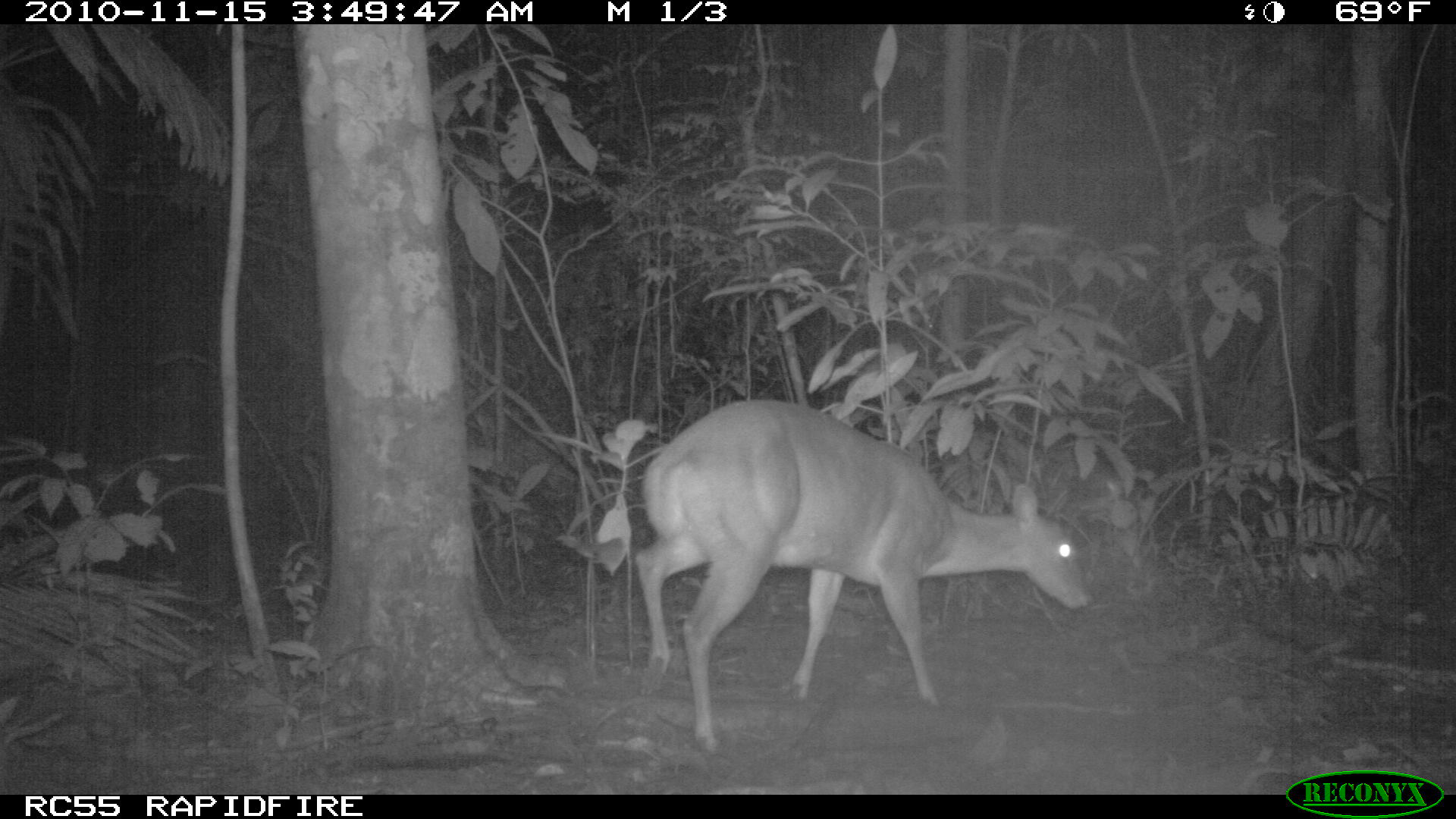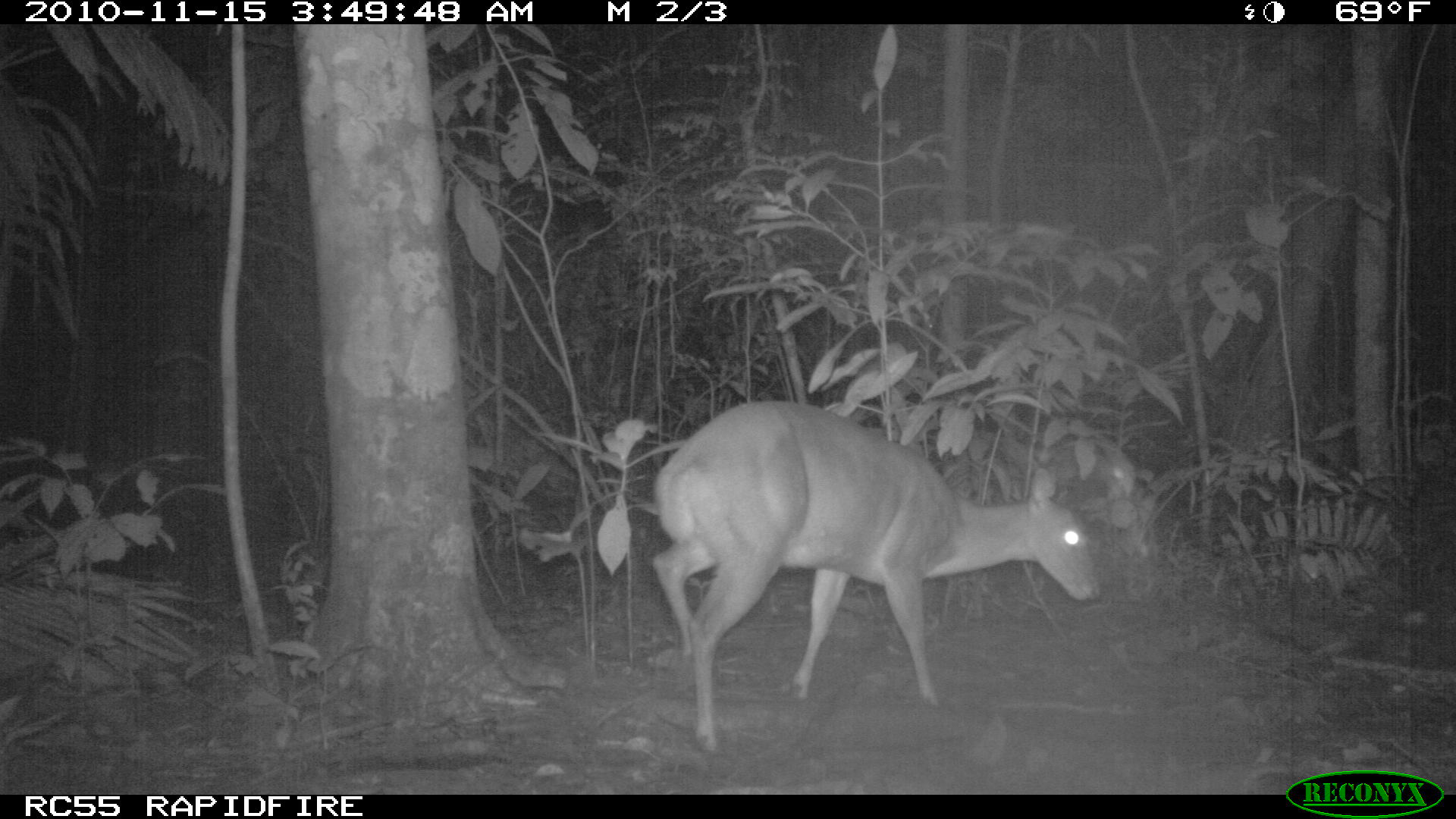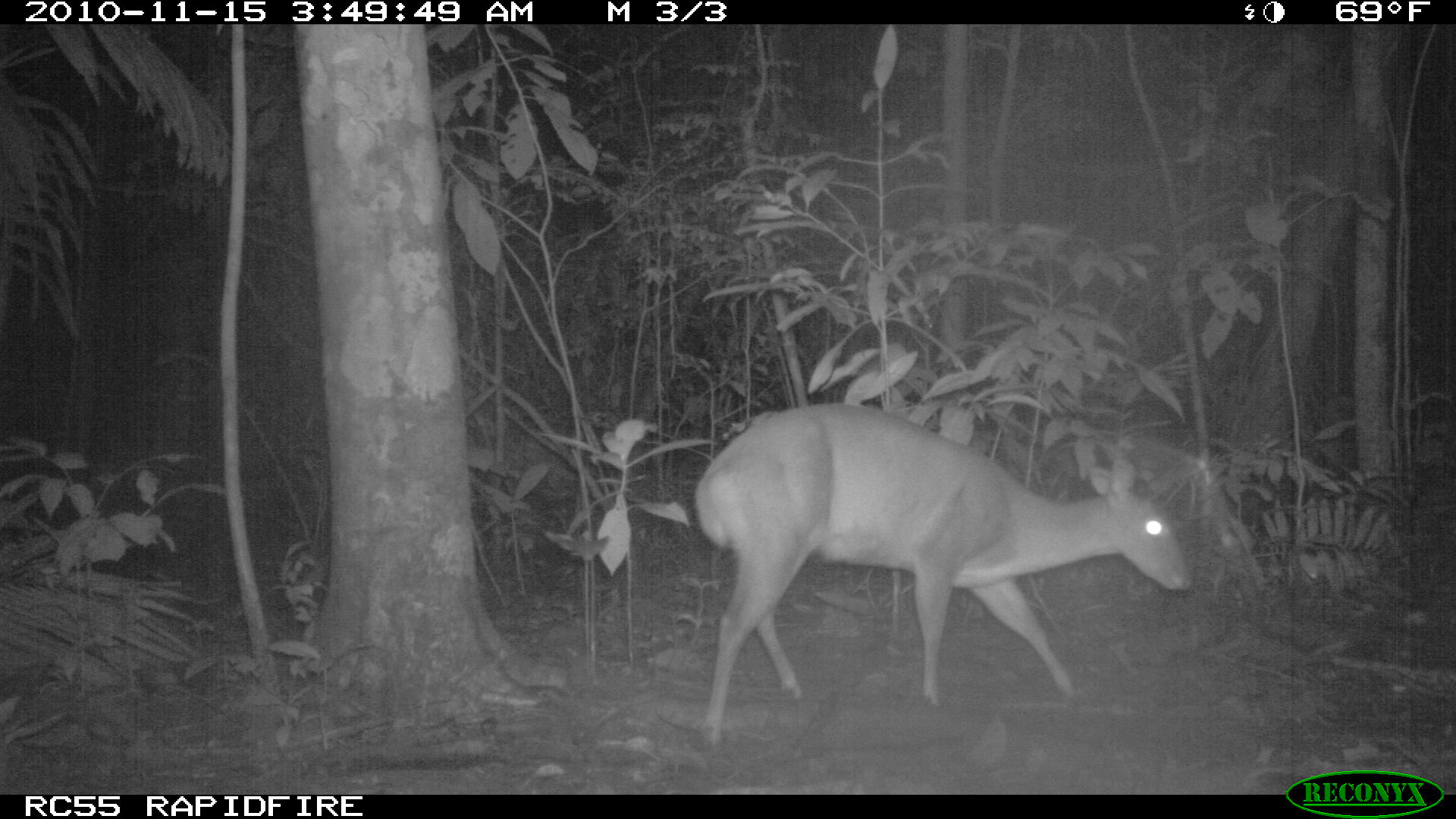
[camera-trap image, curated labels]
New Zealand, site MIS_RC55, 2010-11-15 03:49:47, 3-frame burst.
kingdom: Animalia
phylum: Chordata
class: Mammalia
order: Artiodactyla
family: Cervidae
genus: Odocoileus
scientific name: Odocoileus virginianus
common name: white-tailed deer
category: white tailed deer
White tailed deer (white-tailed deer) (Odocoileus virginianus).